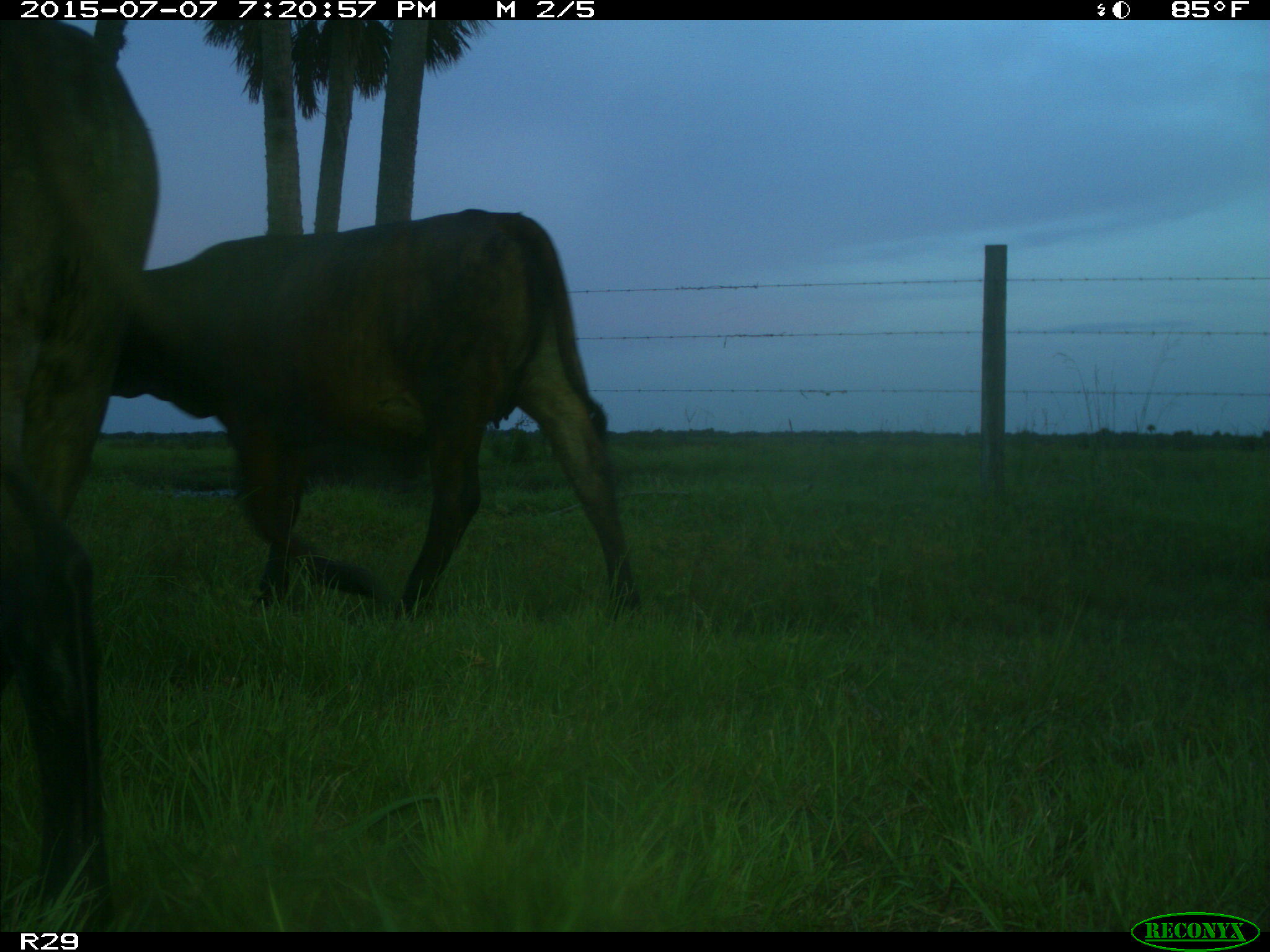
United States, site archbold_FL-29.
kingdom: Animalia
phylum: Chordata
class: Mammalia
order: Artiodactyla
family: Bovidae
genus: Bos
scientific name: Bos taurus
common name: domestic cow